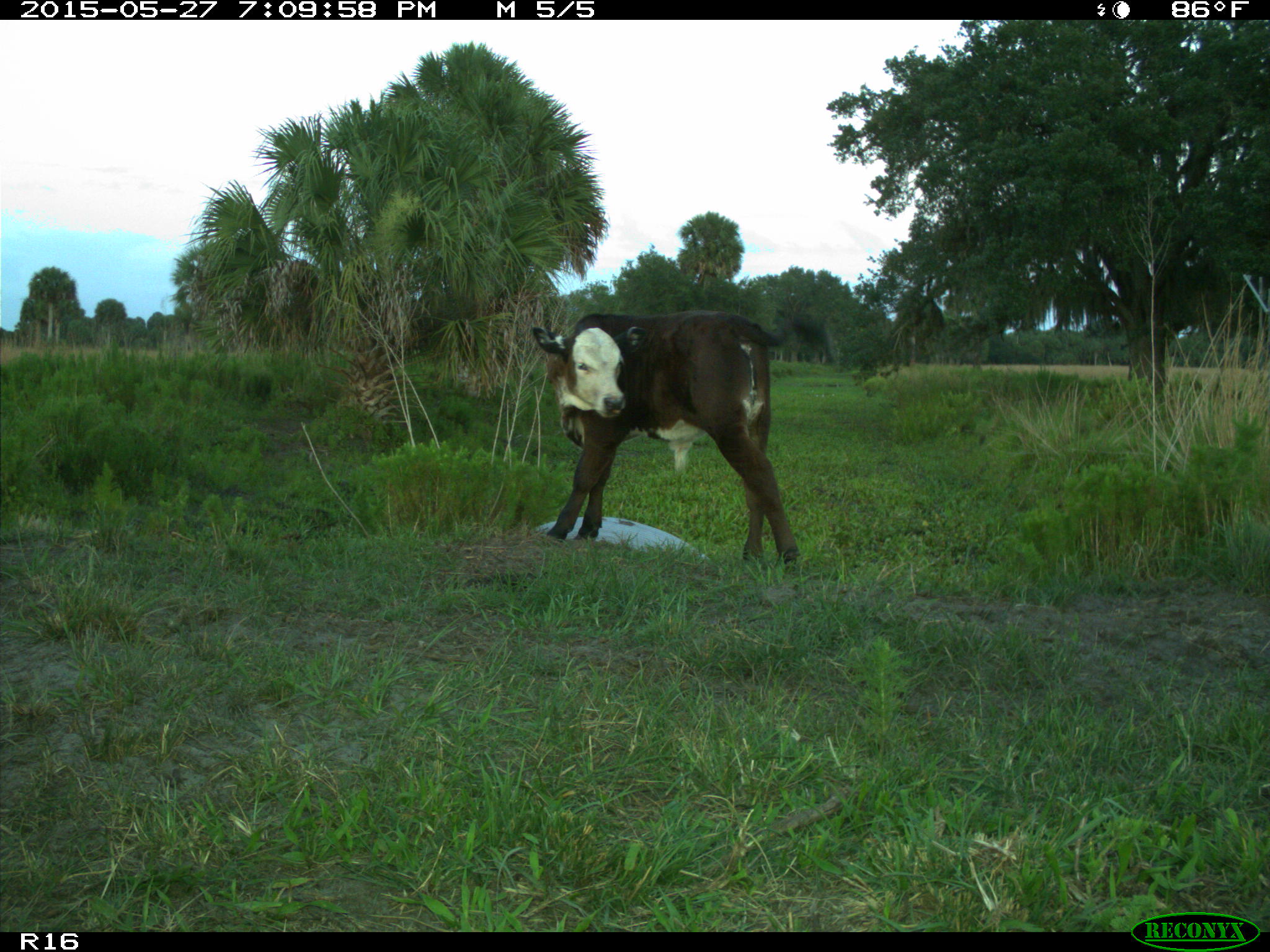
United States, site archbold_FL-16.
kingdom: Animalia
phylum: Chordata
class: Mammalia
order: Artiodactyla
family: Bovidae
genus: Bos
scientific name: Bos taurus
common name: domestic cow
Bos taurus (domestic cow).